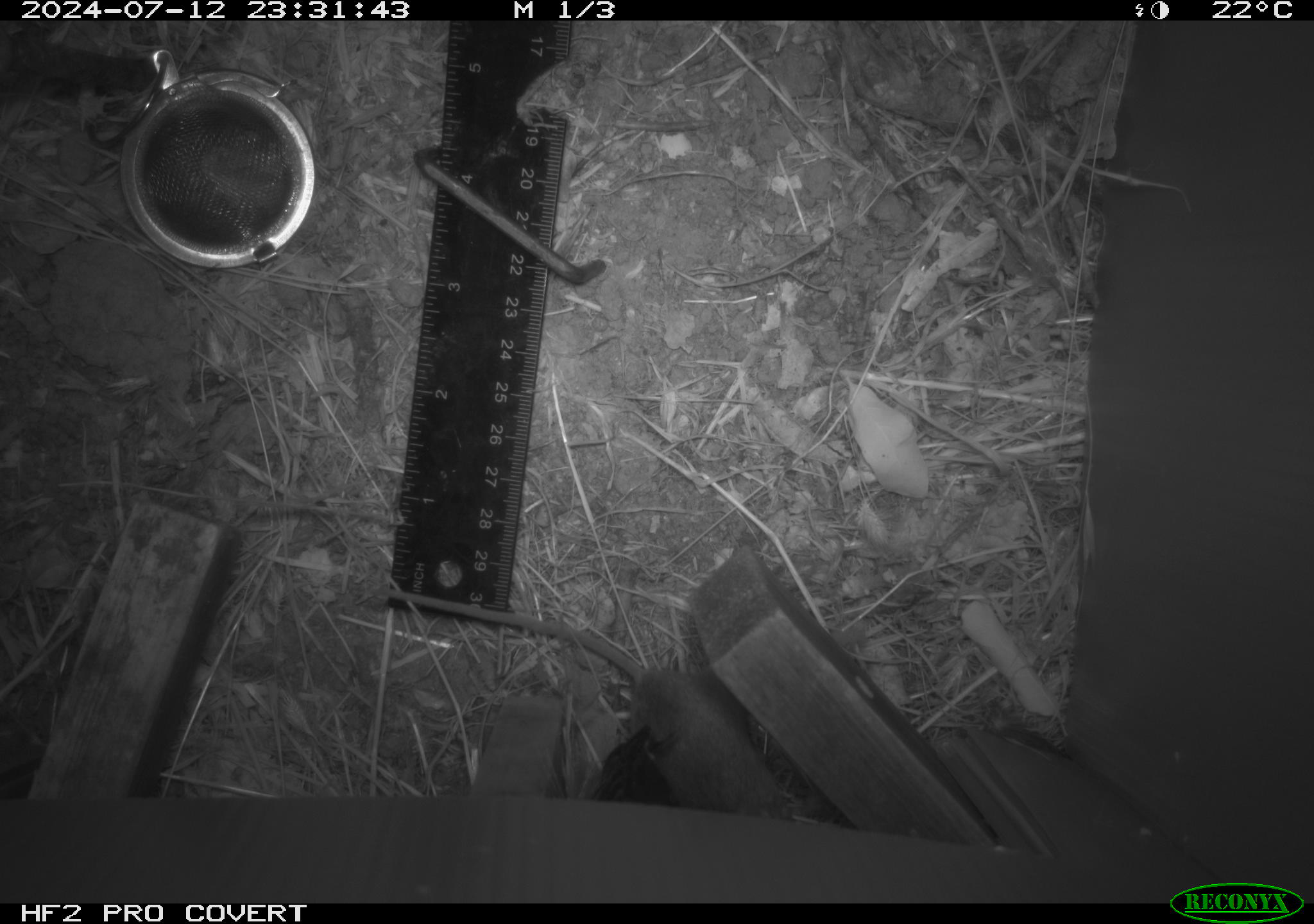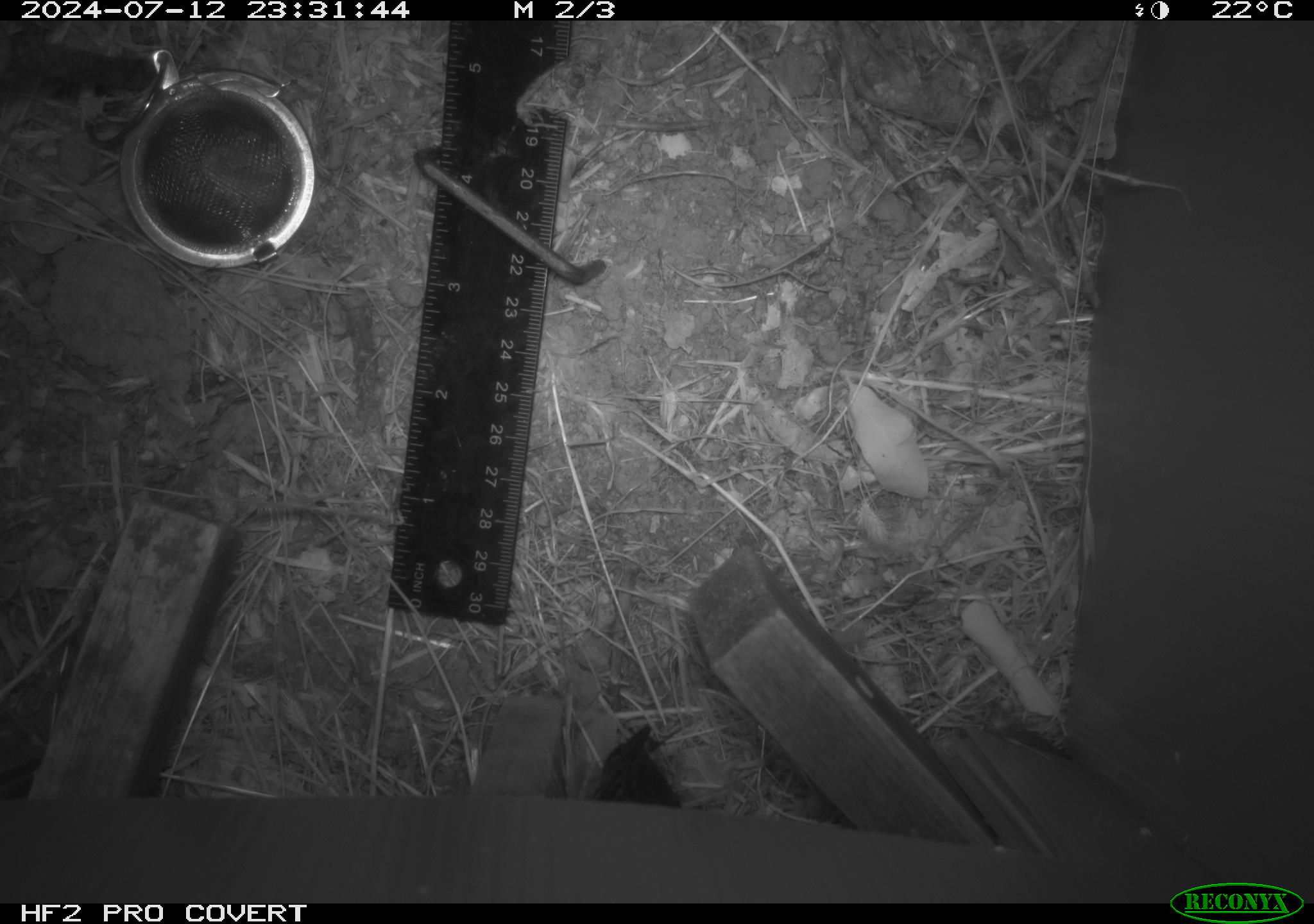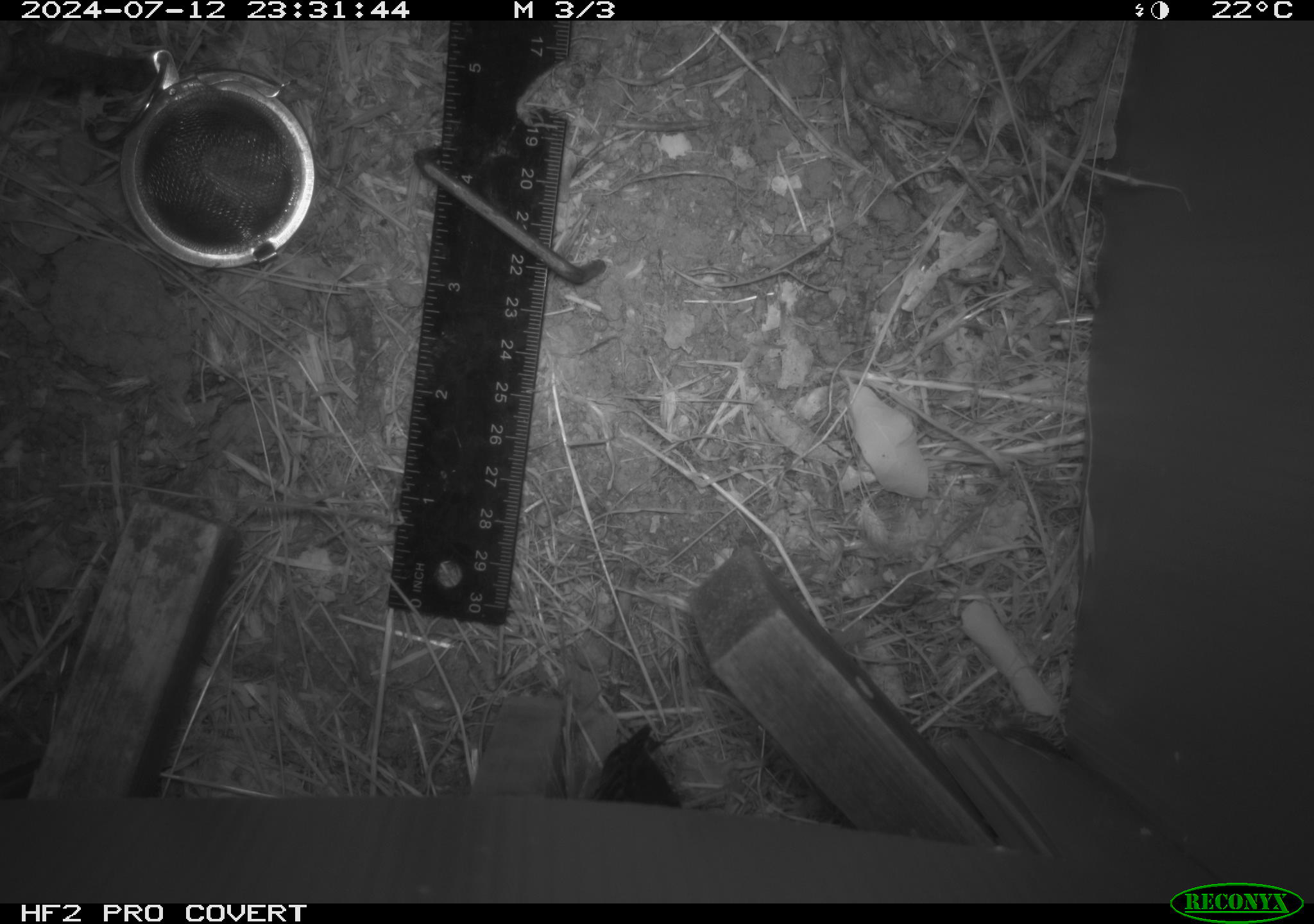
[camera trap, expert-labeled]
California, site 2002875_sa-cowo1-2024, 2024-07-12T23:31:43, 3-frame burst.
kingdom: Animalia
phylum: Chordata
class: Mammalia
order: Rodentia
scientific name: Rodentia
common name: mouse species